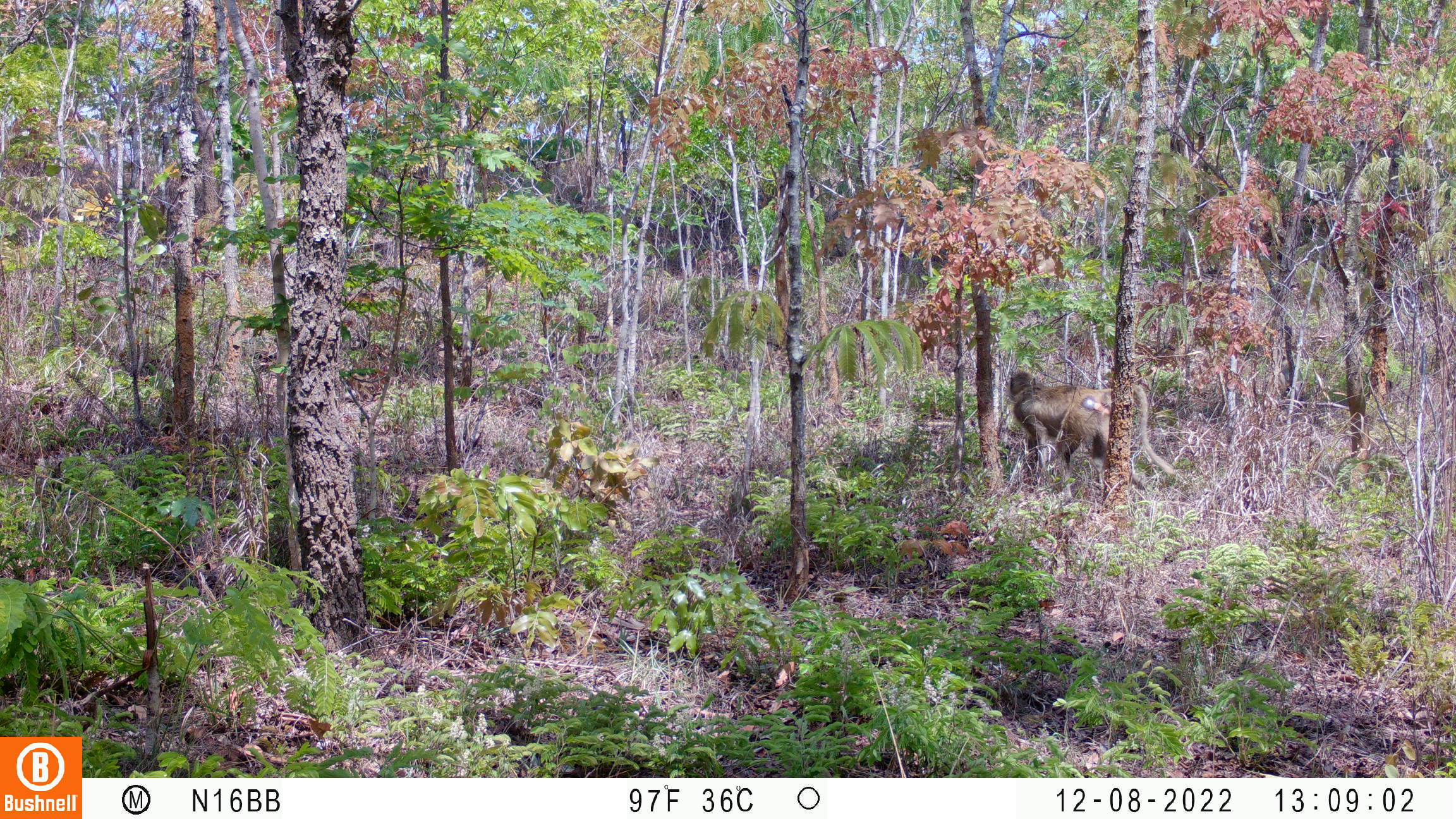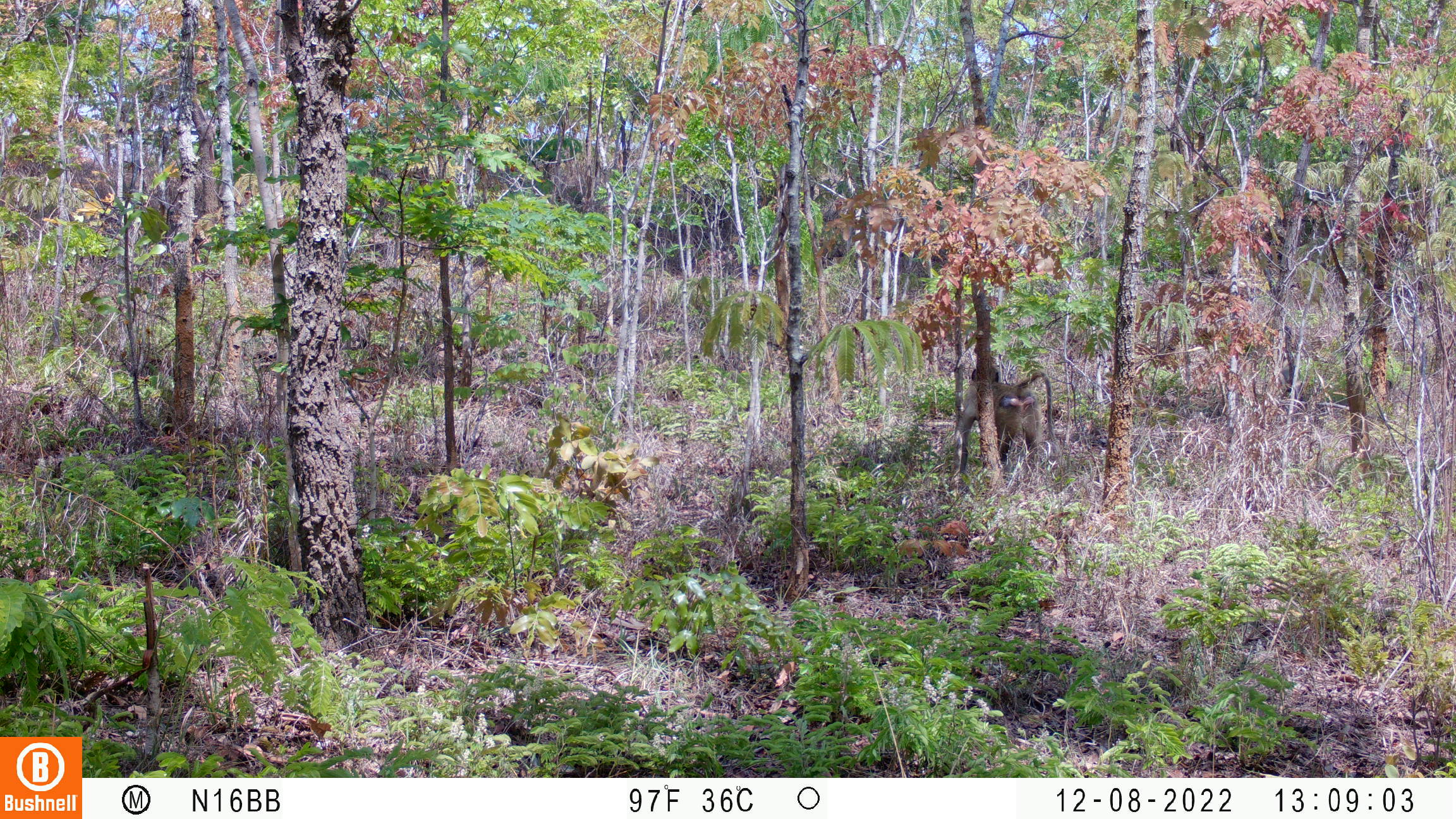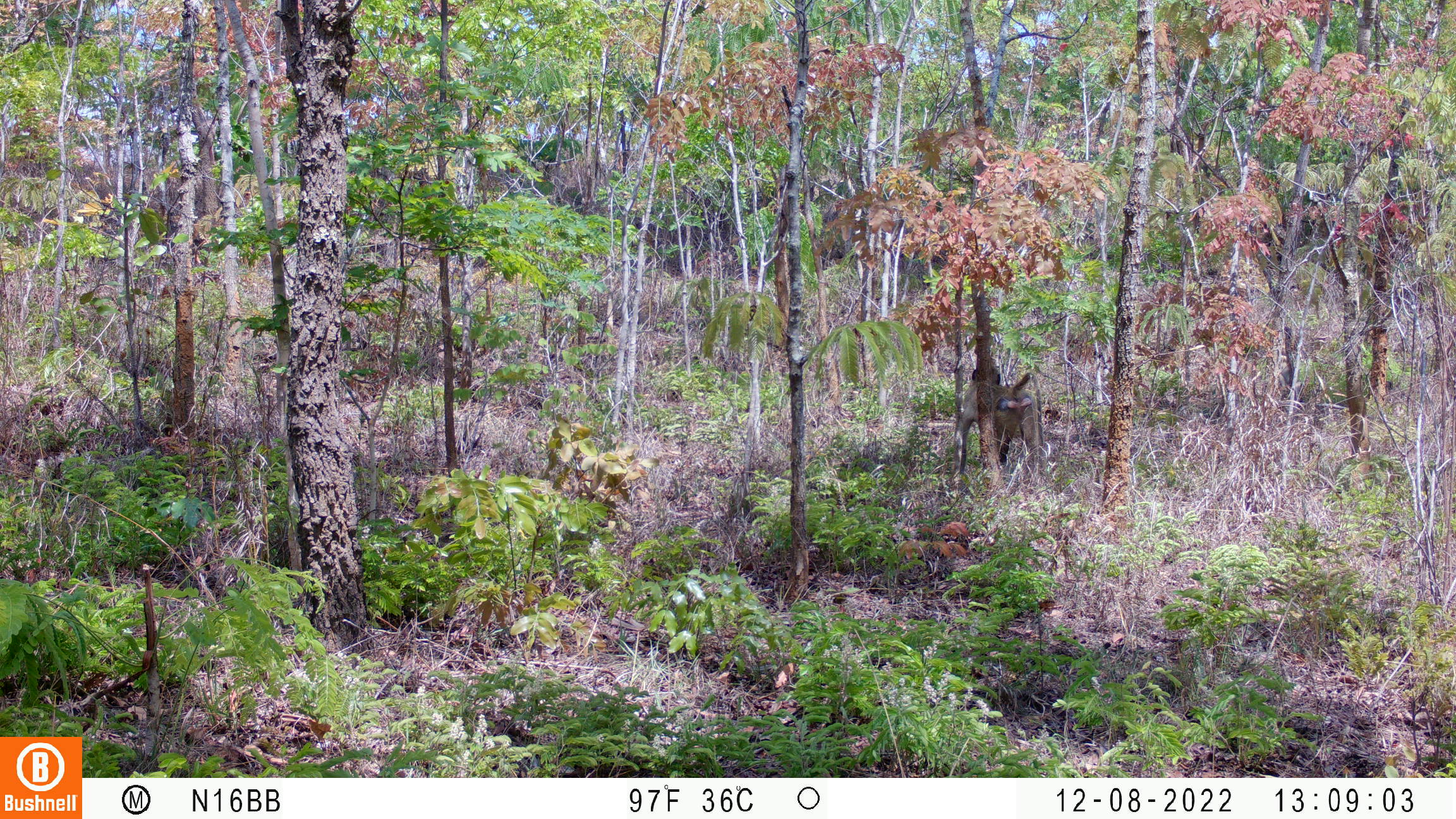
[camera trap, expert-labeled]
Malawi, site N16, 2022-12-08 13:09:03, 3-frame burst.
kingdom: Animalia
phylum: Chordata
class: Mammalia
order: Primates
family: Cercopithecidae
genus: Papio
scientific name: Papio cynocephalus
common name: yellow baboon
Yellow baboon (Papio cynocephalus), count 1.